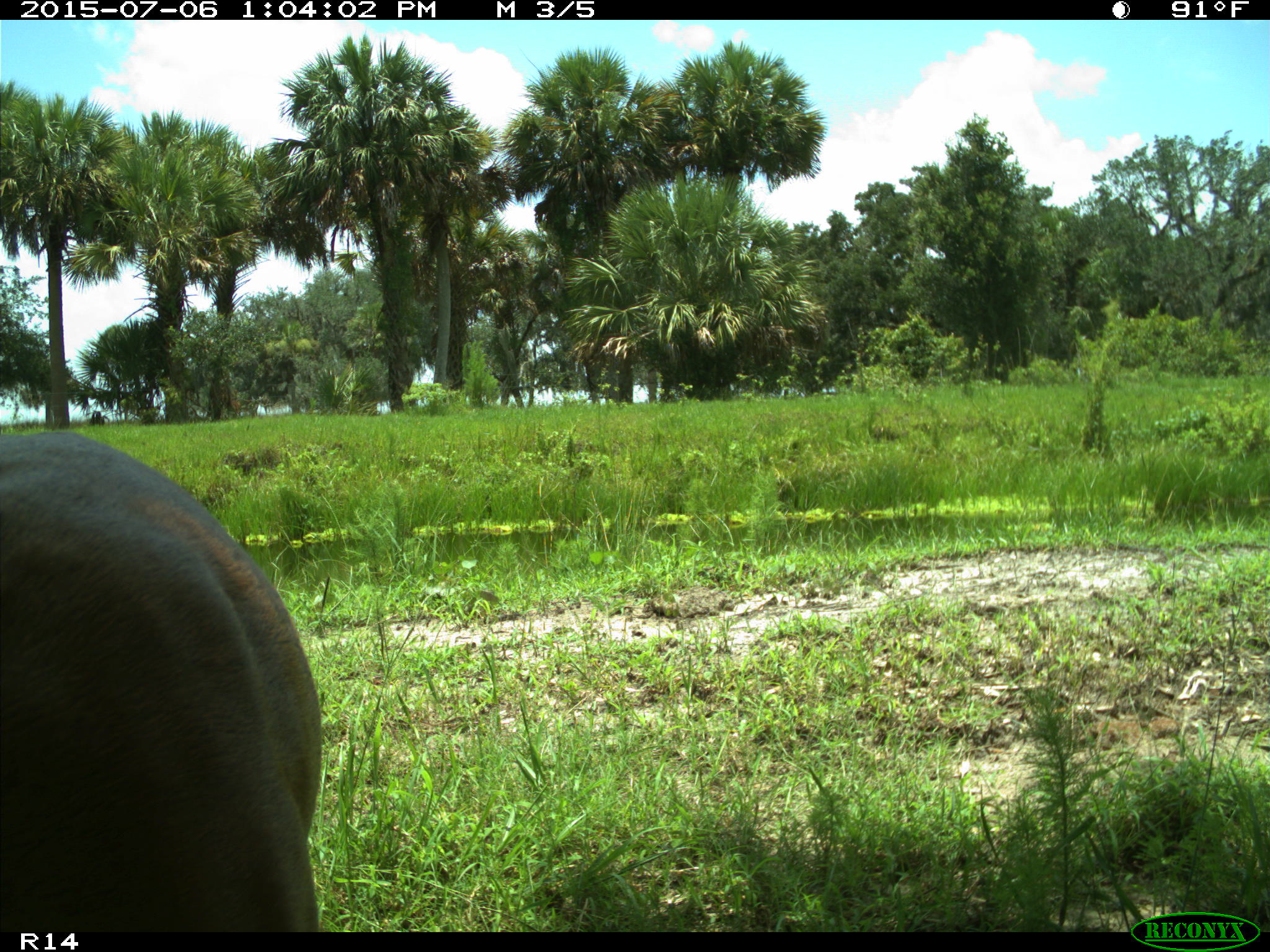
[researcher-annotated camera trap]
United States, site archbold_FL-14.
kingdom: Animalia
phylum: Chordata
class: Mammalia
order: Artiodactyla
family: Cervidae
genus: Odocoileus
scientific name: Odocoileus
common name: deer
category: unidentified deer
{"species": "unidentified deer (deer) (Odocoileus)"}